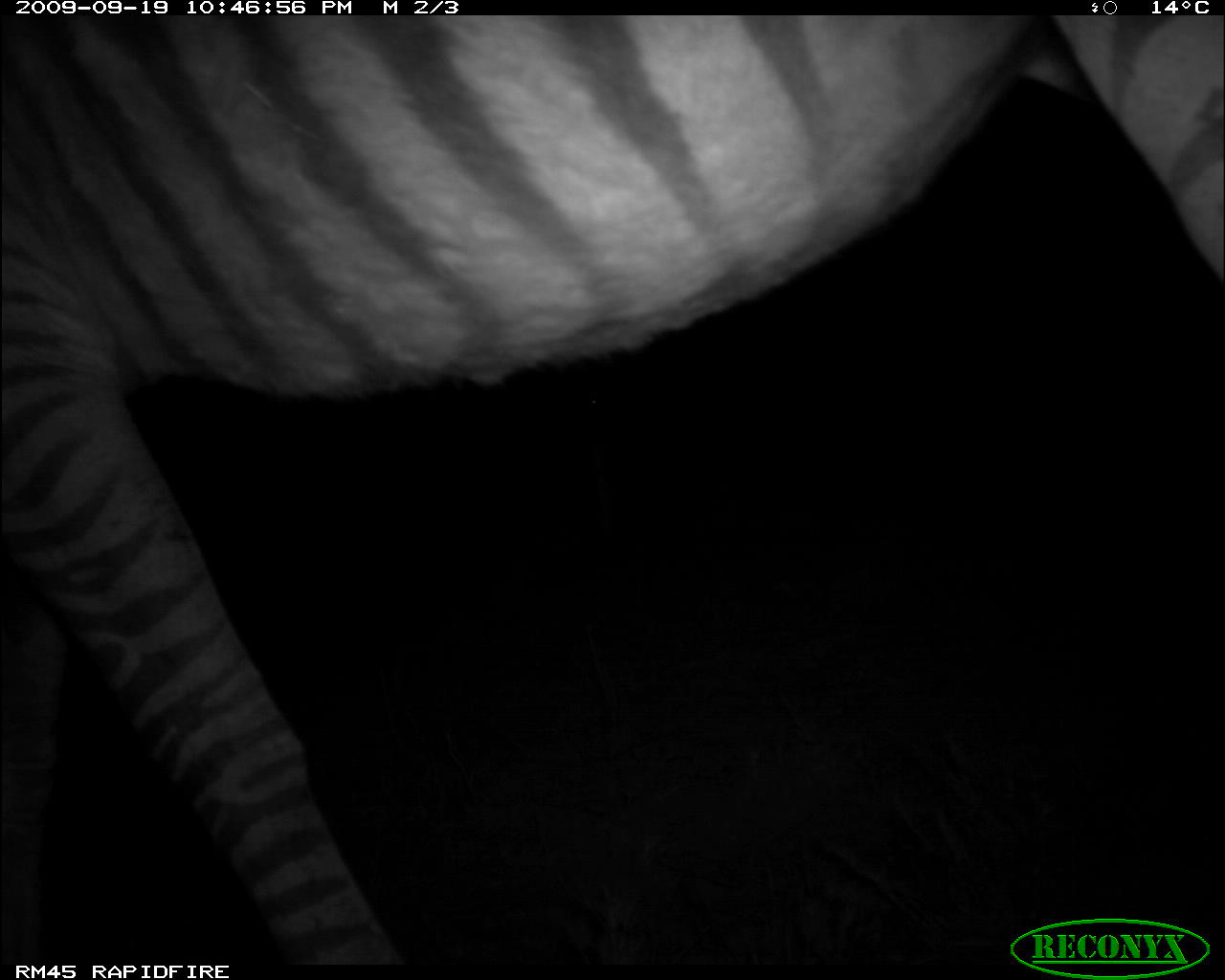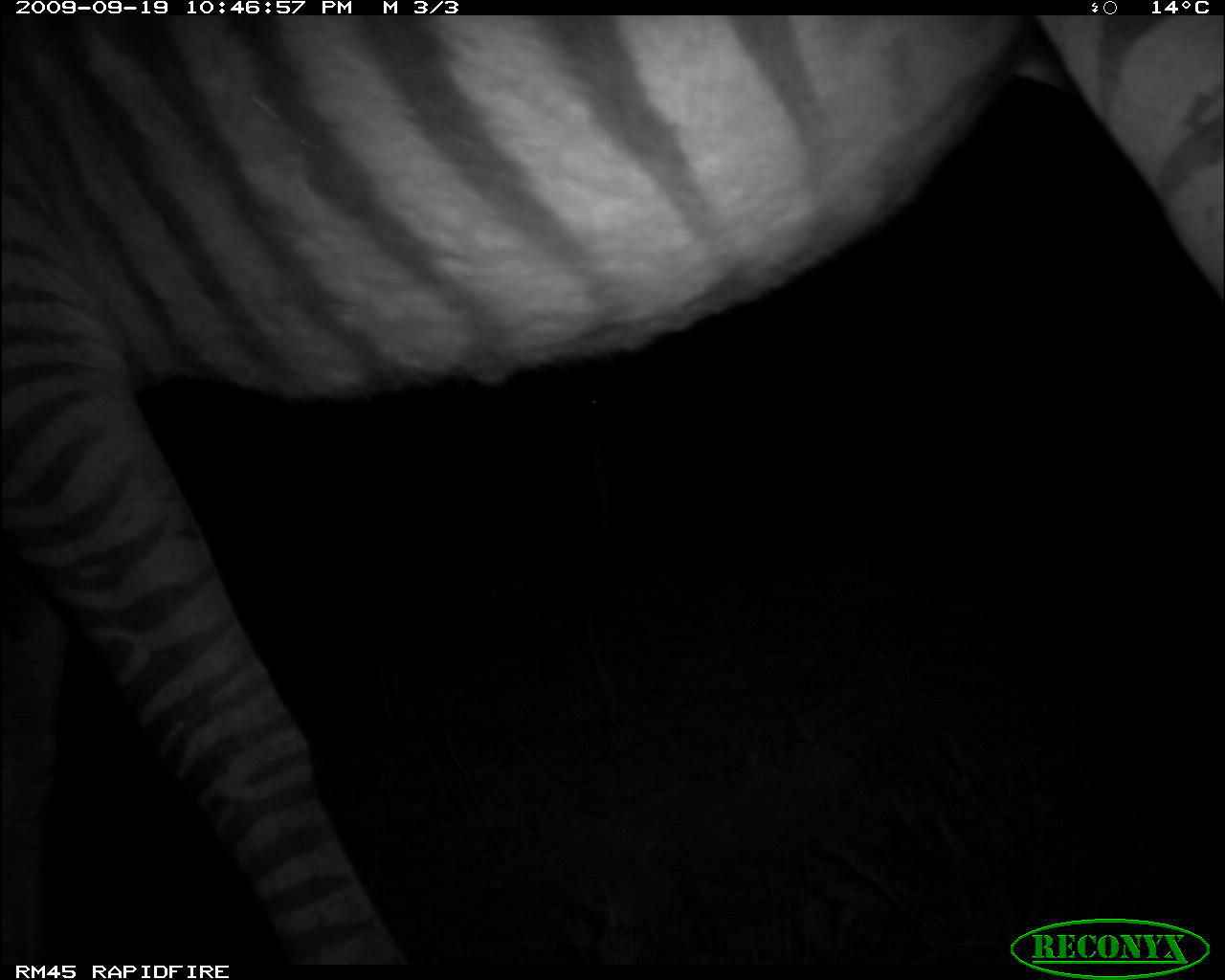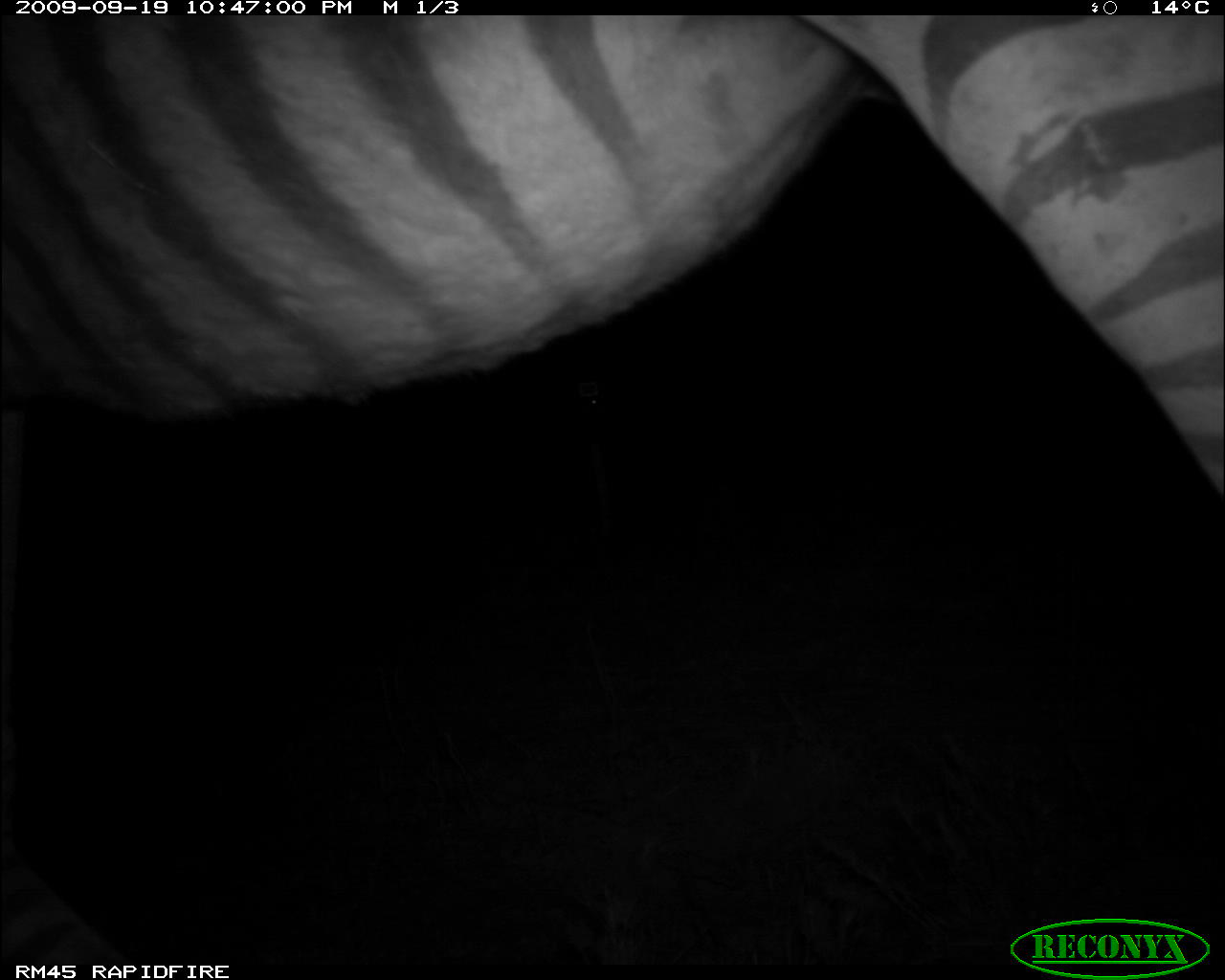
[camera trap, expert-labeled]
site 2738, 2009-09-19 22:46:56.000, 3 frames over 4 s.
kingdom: Animalia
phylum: Chordata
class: Mammalia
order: Perissodactyla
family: Equidae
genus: Equus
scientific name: Equus quagga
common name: plains zebra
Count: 1.